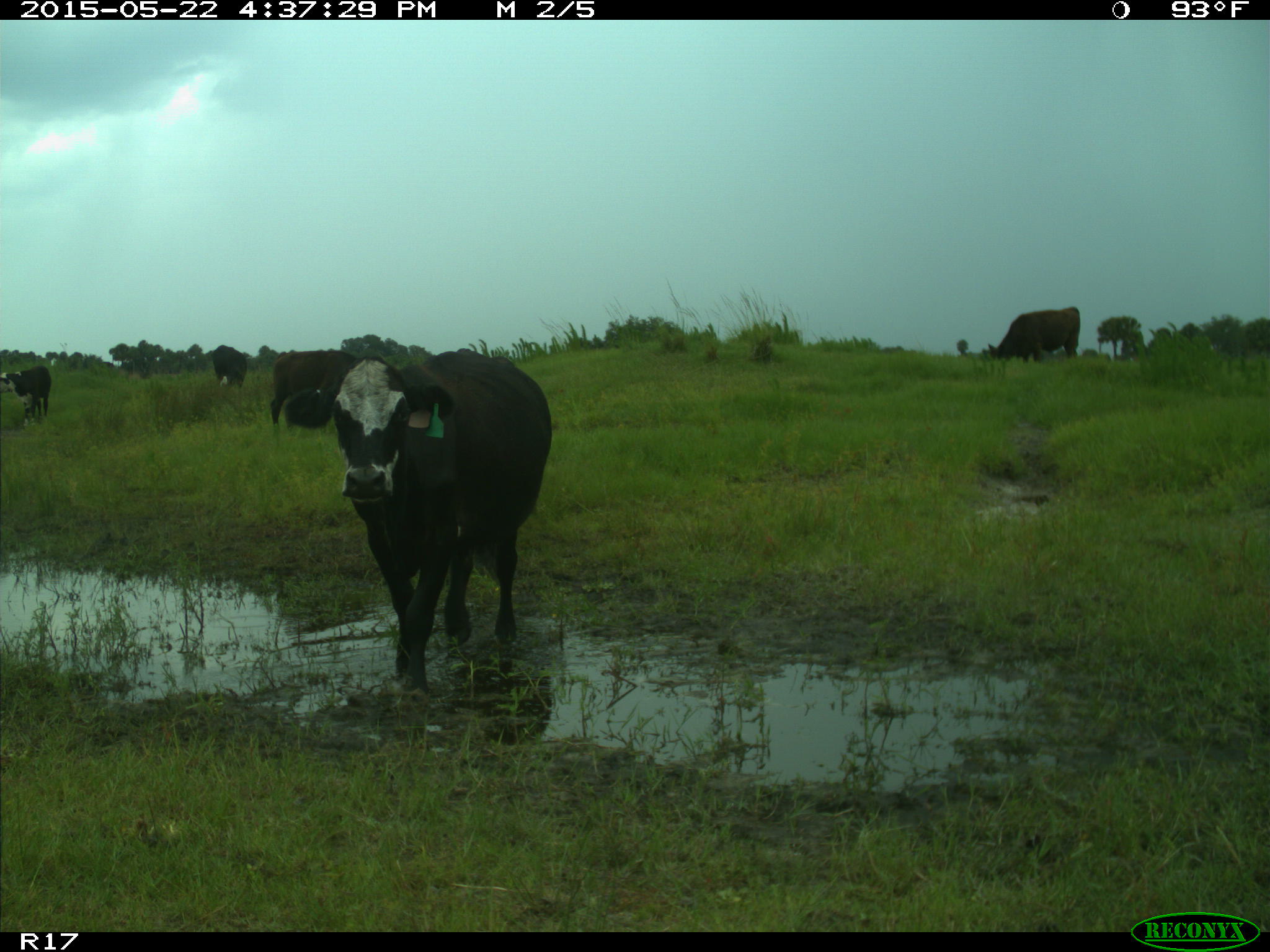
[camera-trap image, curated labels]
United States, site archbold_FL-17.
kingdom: Animalia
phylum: Chordata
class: Mammalia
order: Artiodactyla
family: Bovidae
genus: Bos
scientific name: Bos taurus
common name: domestic cow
Bos taurus (domestic cow).